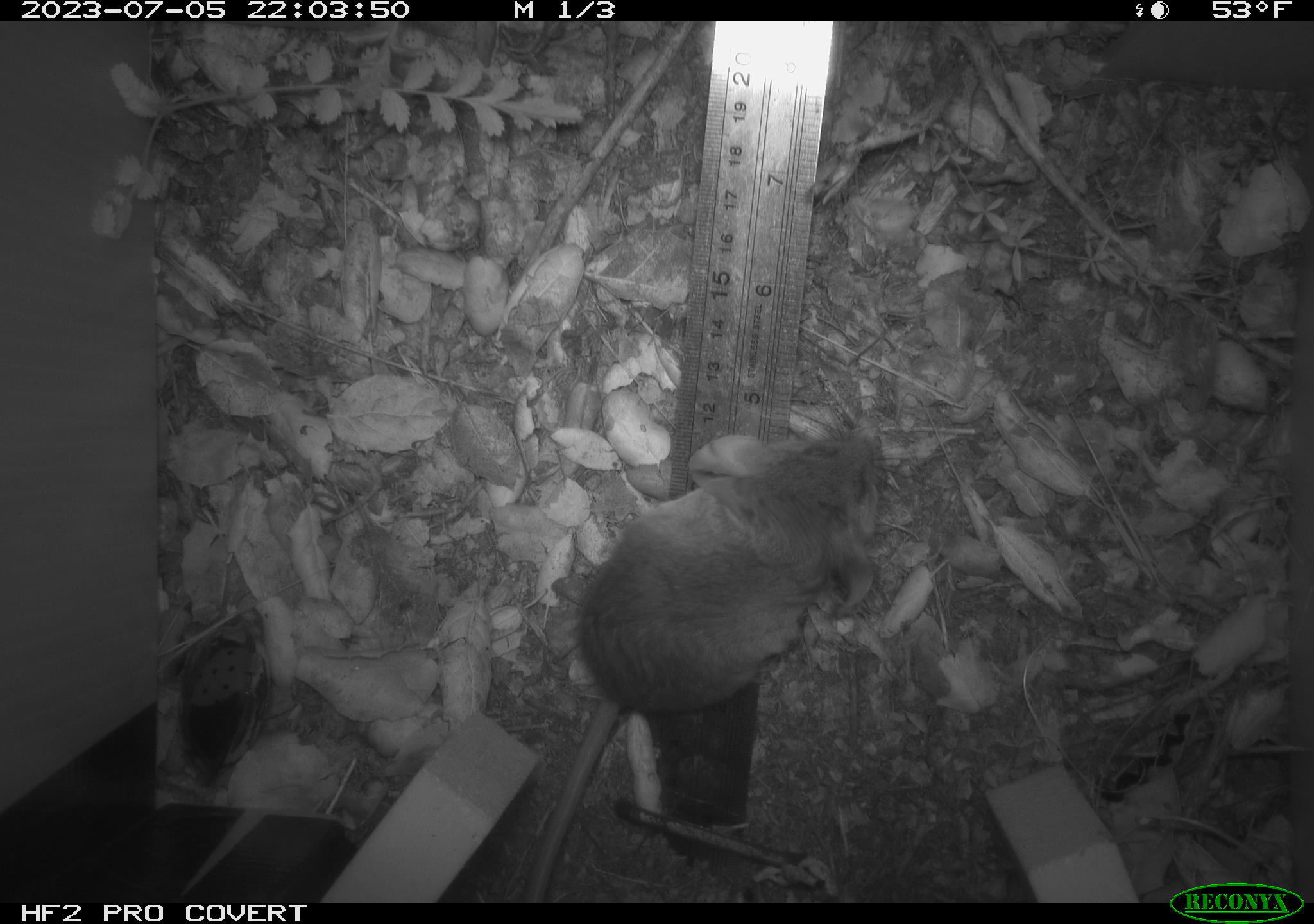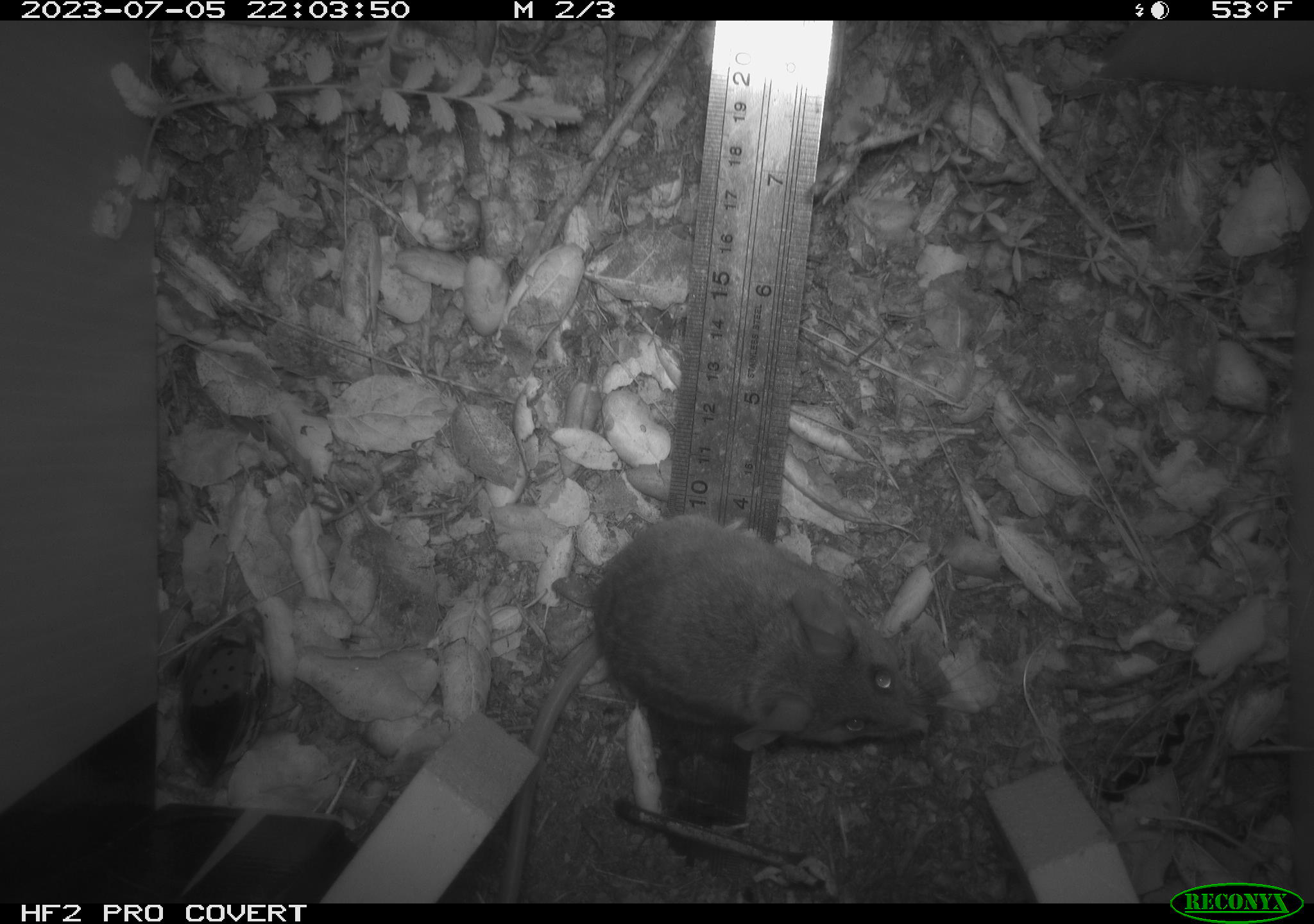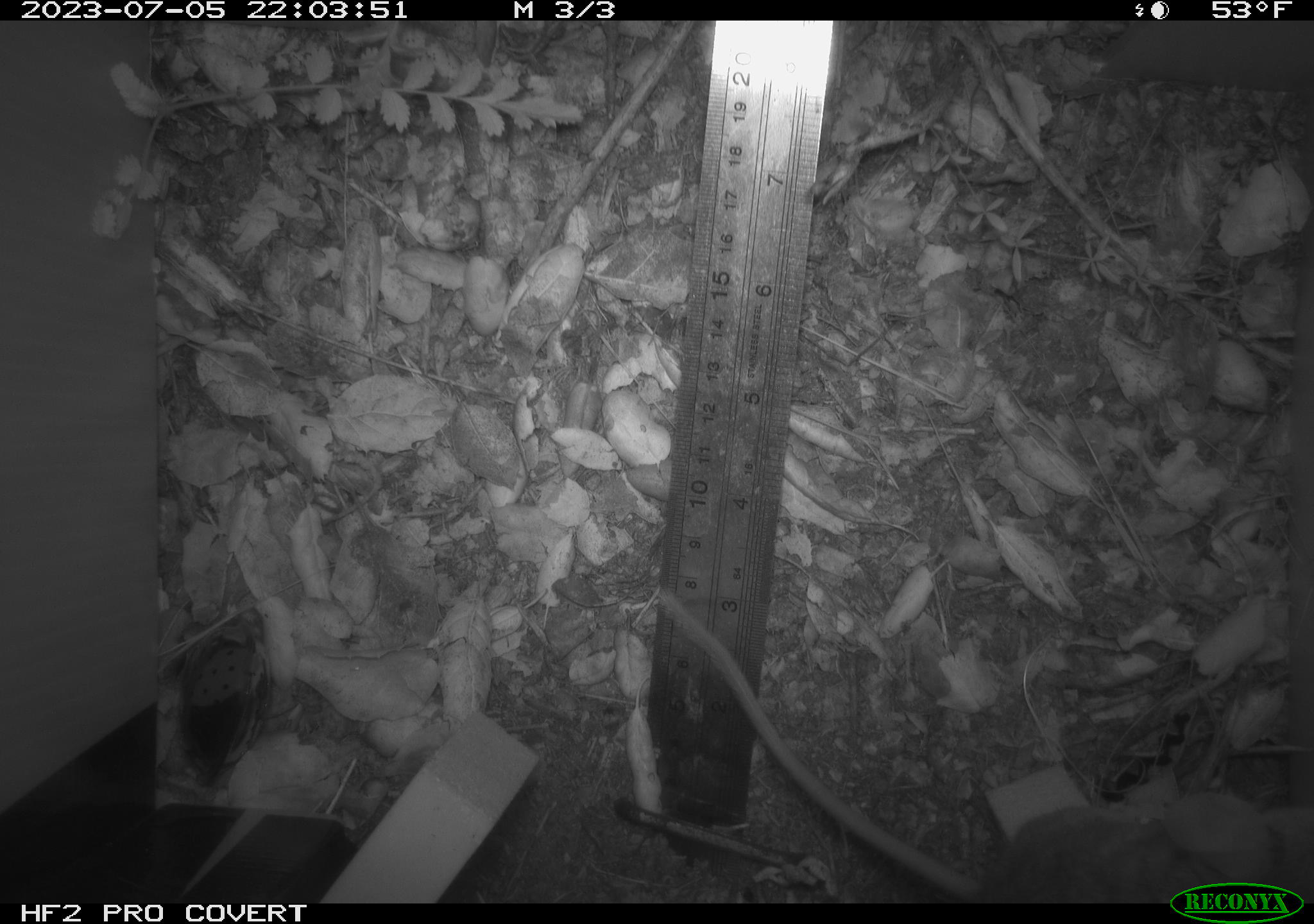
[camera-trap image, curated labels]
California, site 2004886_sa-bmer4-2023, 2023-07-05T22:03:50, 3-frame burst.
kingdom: Animalia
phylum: Chordata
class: Mammalia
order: Rodentia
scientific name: Rodentia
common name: mouse species